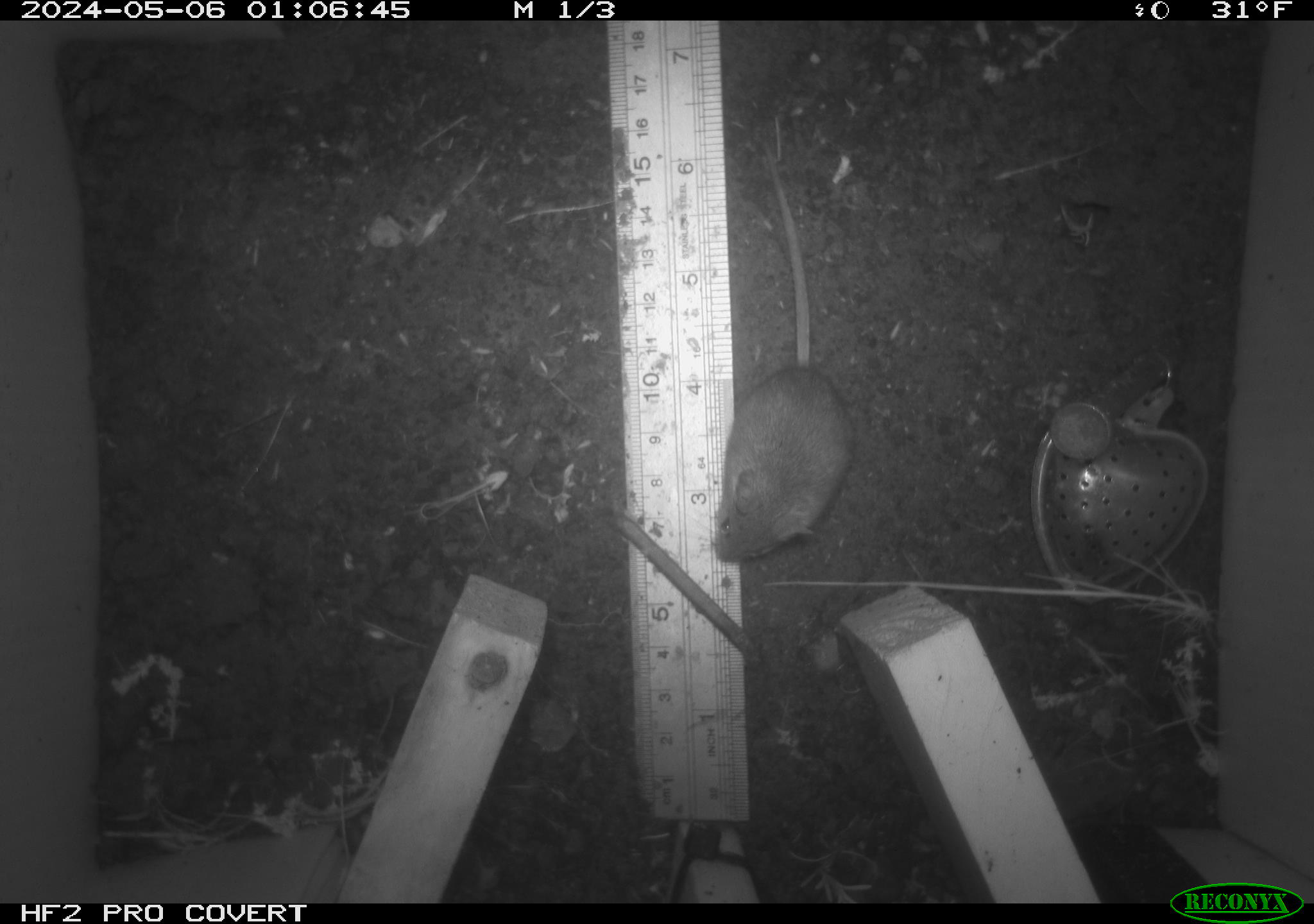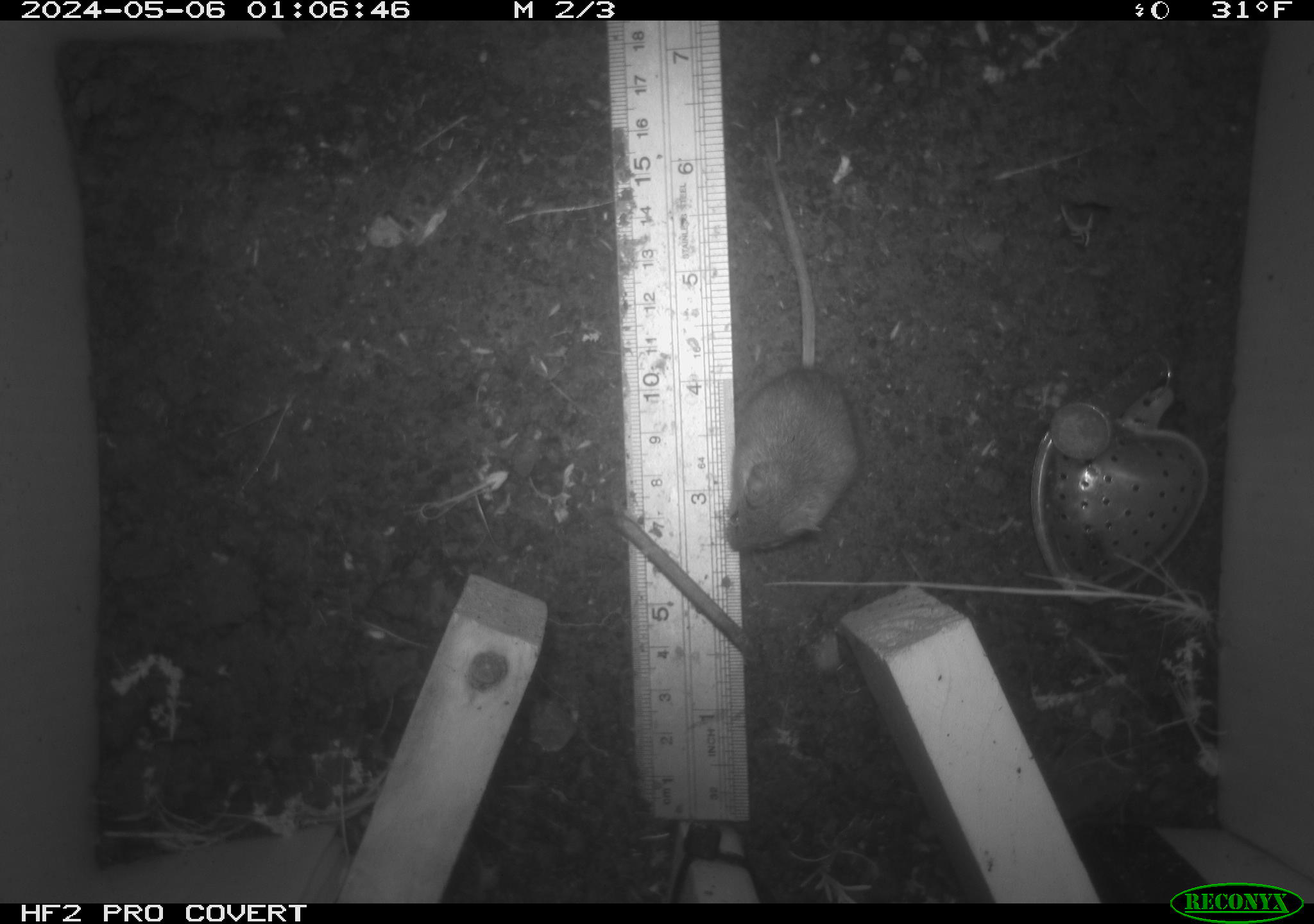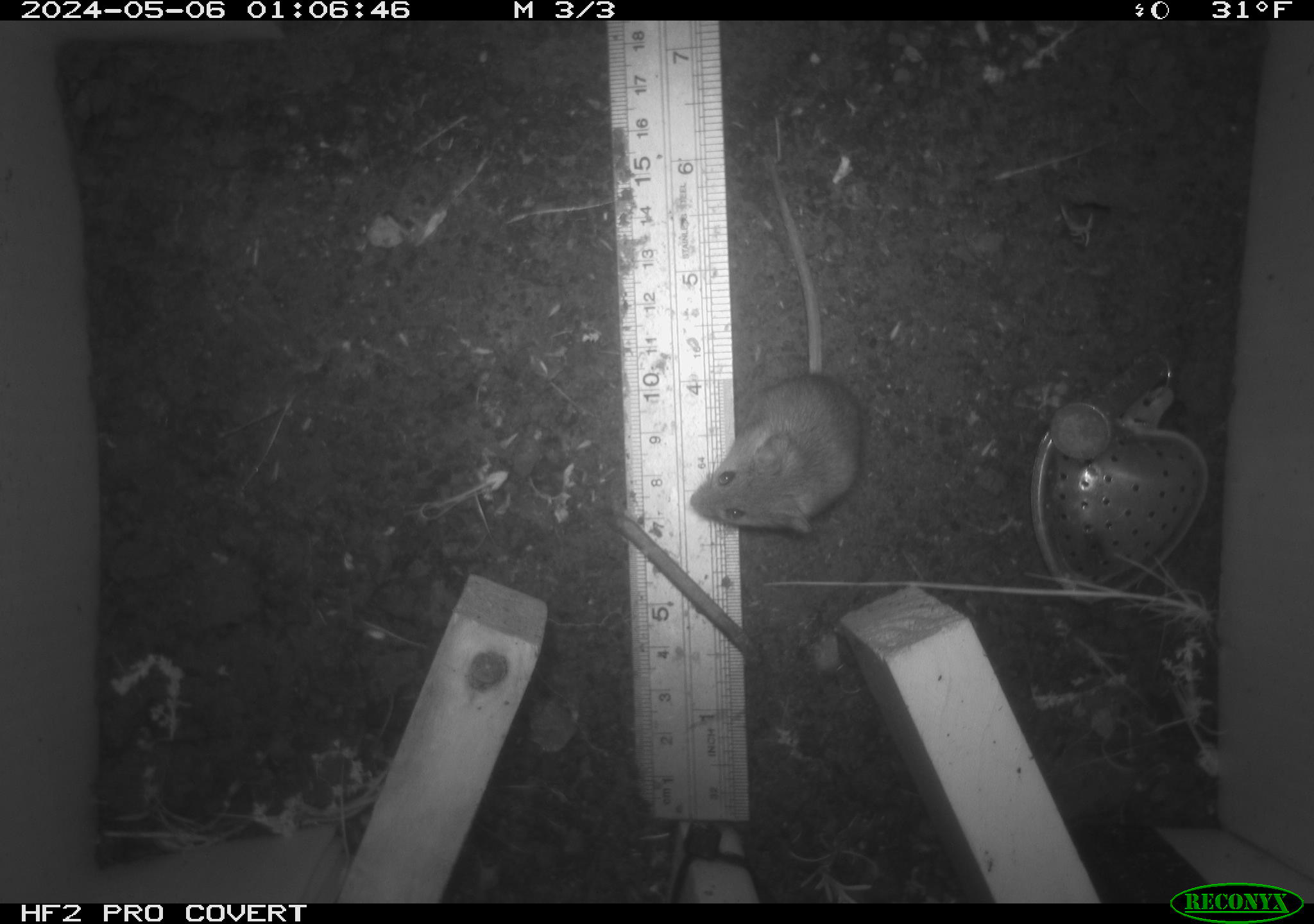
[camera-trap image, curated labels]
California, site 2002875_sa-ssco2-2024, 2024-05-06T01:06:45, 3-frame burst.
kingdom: Animalia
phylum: Chordata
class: Mammalia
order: Rodentia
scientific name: Rodentia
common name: mouse species